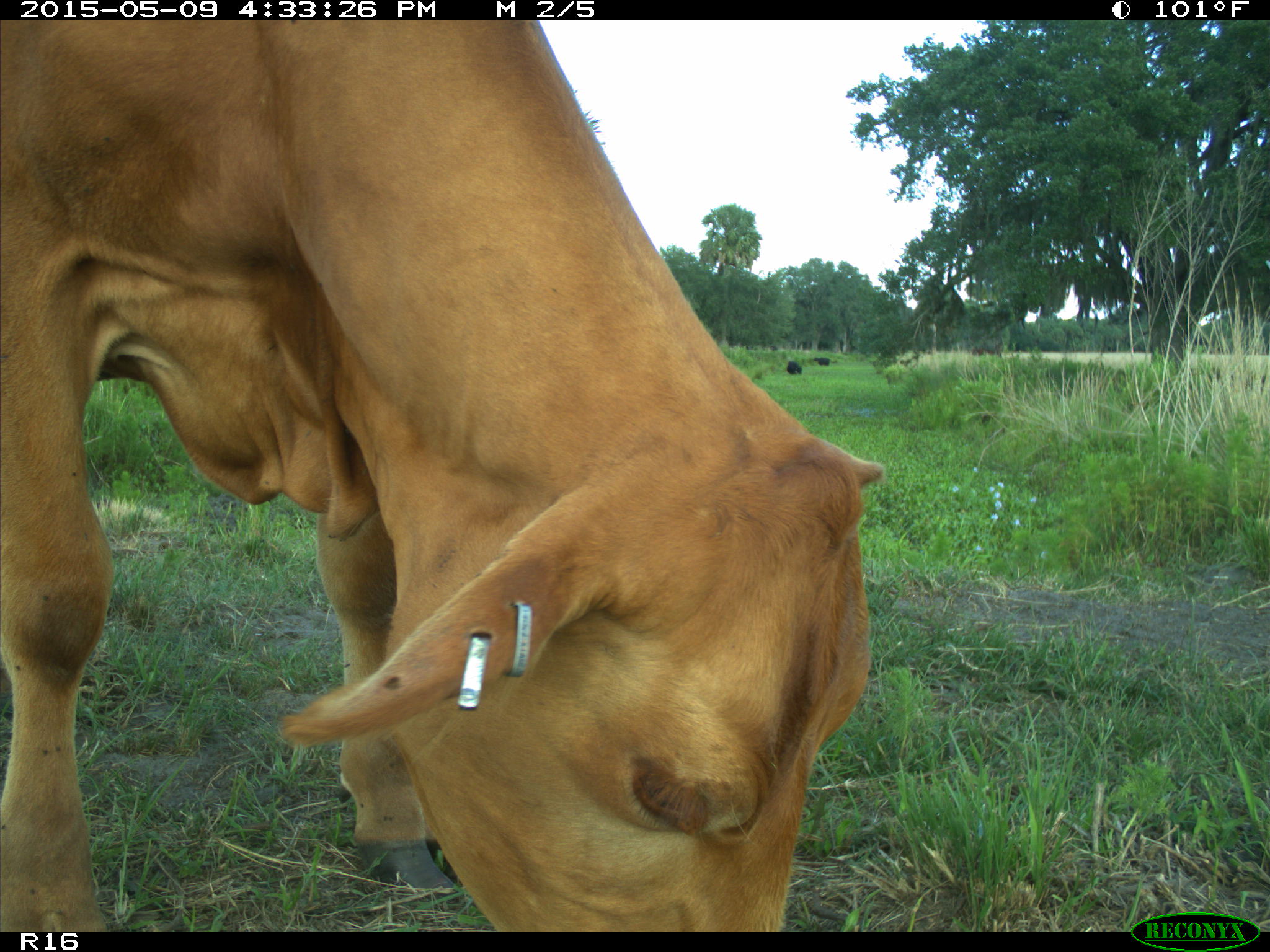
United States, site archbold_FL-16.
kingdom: Animalia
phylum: Chordata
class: Mammalia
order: Artiodactyla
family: Bovidae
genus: Bos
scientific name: Bos taurus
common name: domestic cow